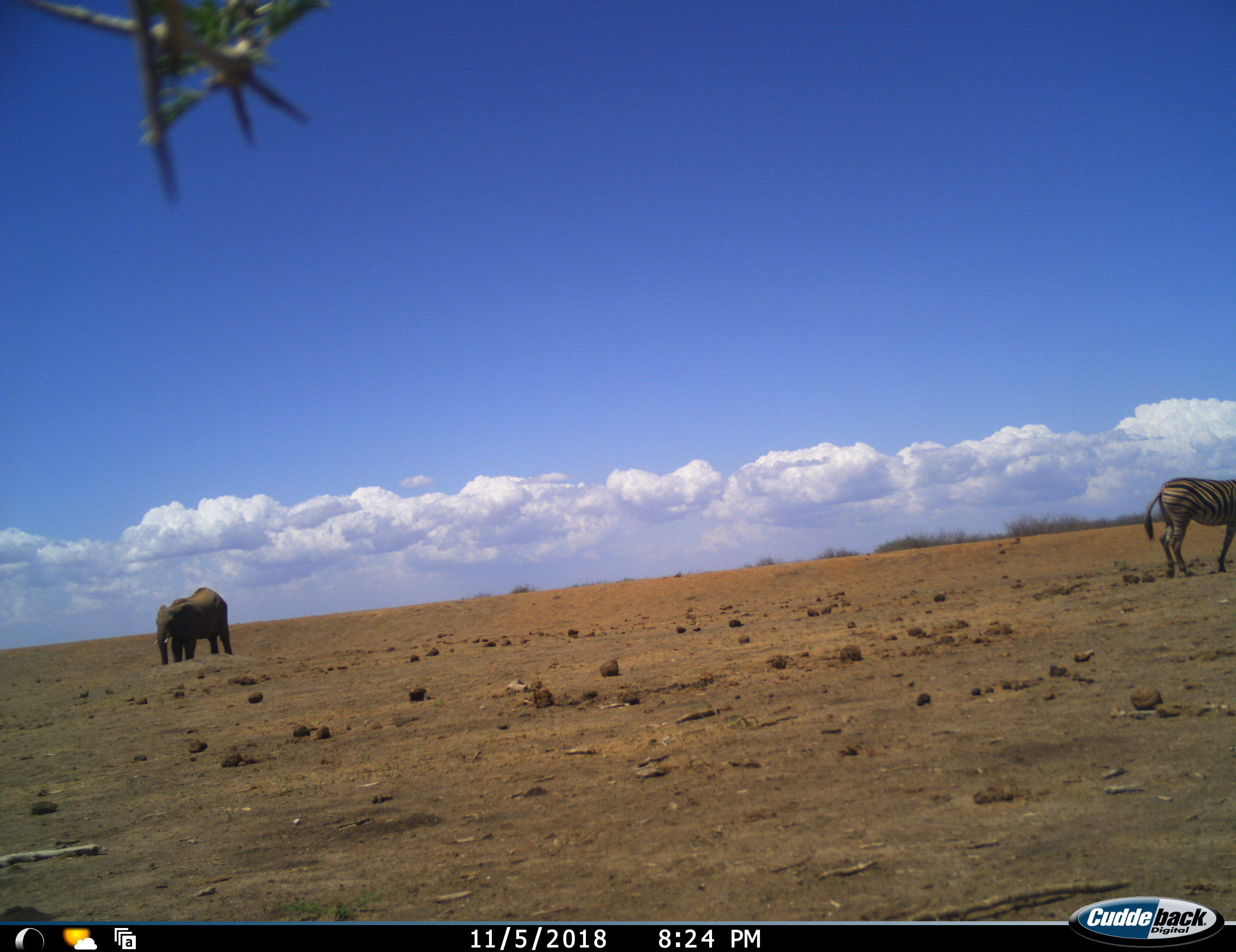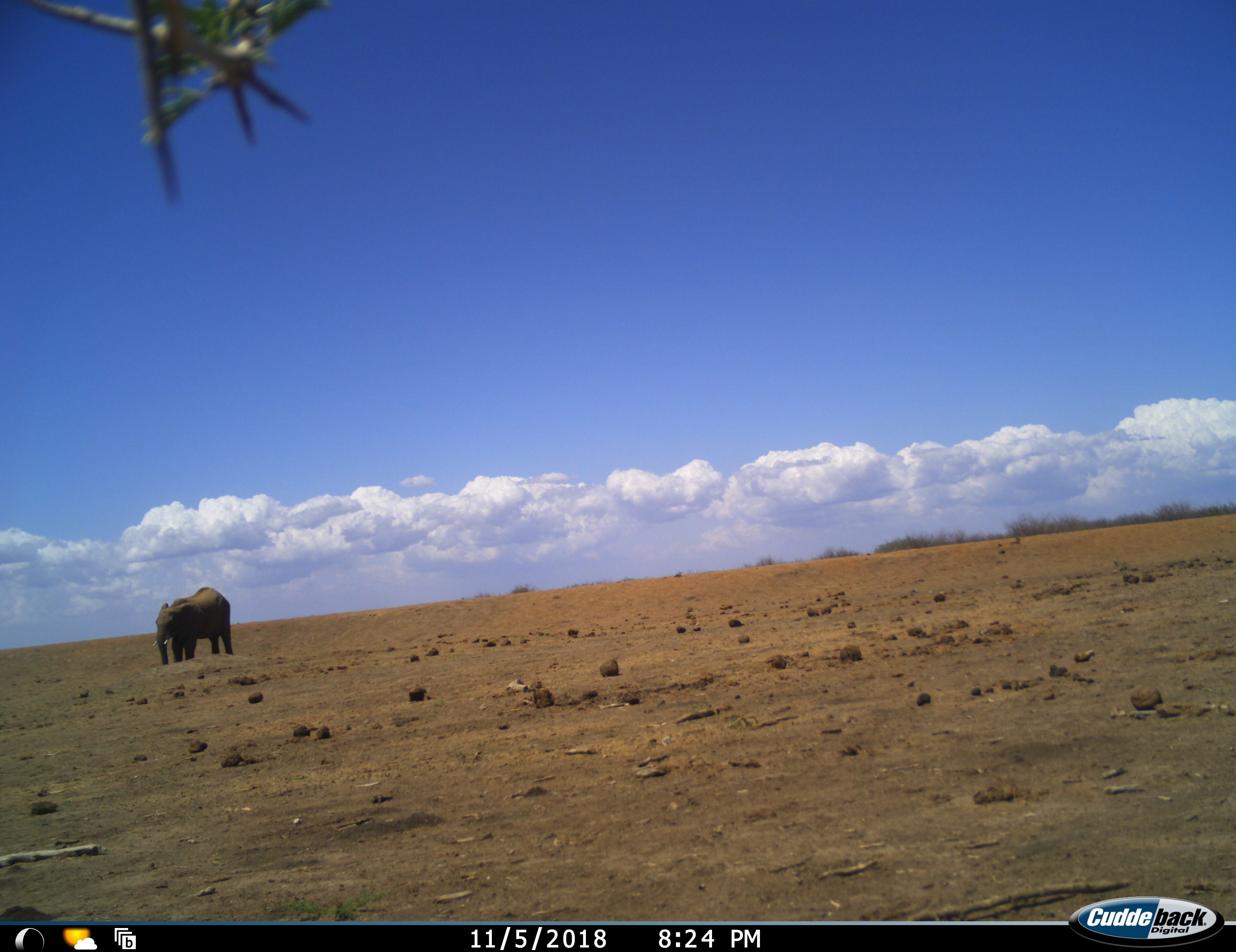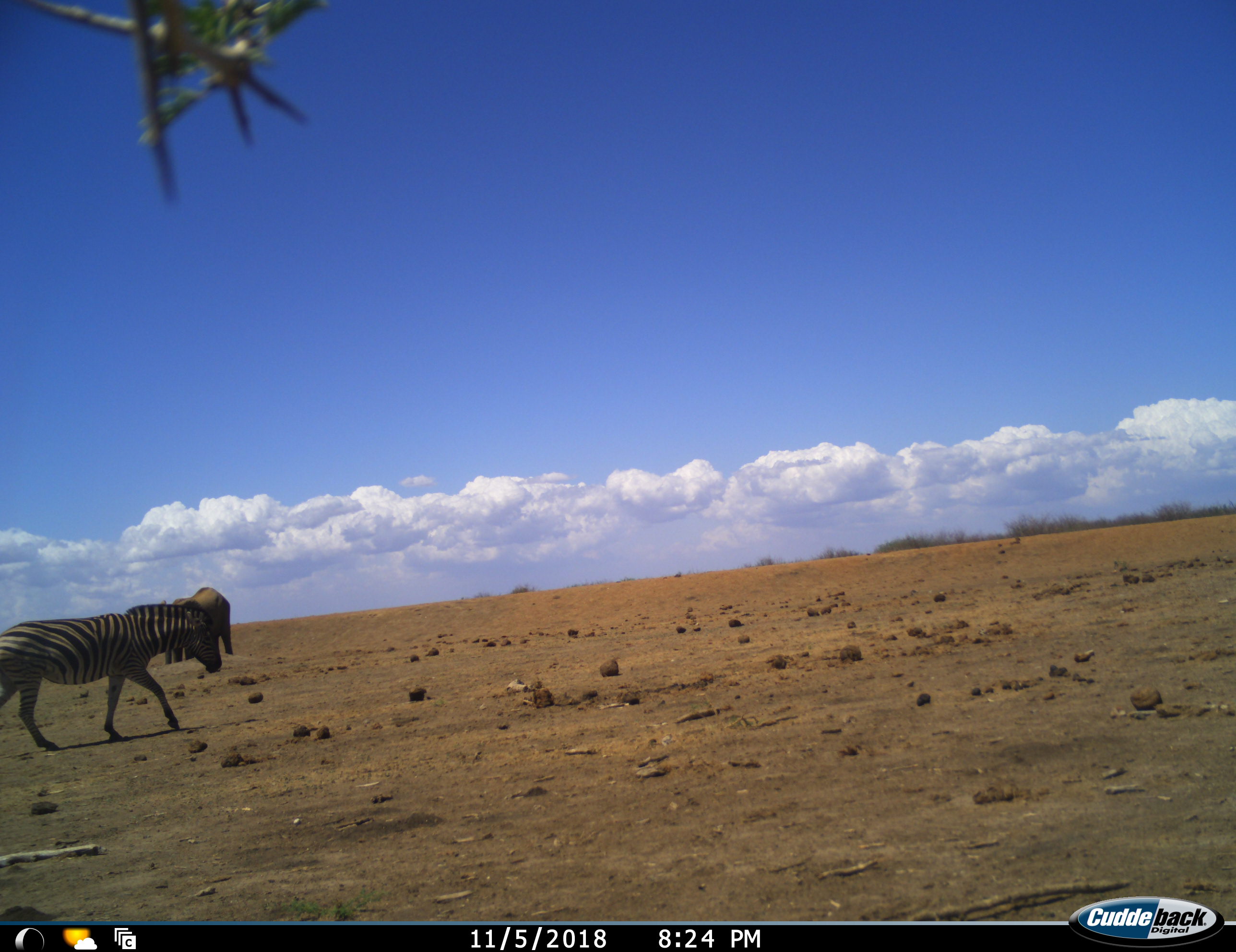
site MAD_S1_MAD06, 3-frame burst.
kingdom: Animalia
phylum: Chordata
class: Mammalia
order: Proboscidea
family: Elephantidae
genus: Loxodonta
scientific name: Loxodonta africana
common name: african bush elephant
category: elephant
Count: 1.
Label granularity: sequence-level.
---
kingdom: Animalia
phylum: Chordata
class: Mammalia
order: Perissodactyla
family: Equidae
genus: Equus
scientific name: Equus quagga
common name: plains zebra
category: zebraplains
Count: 2.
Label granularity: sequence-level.